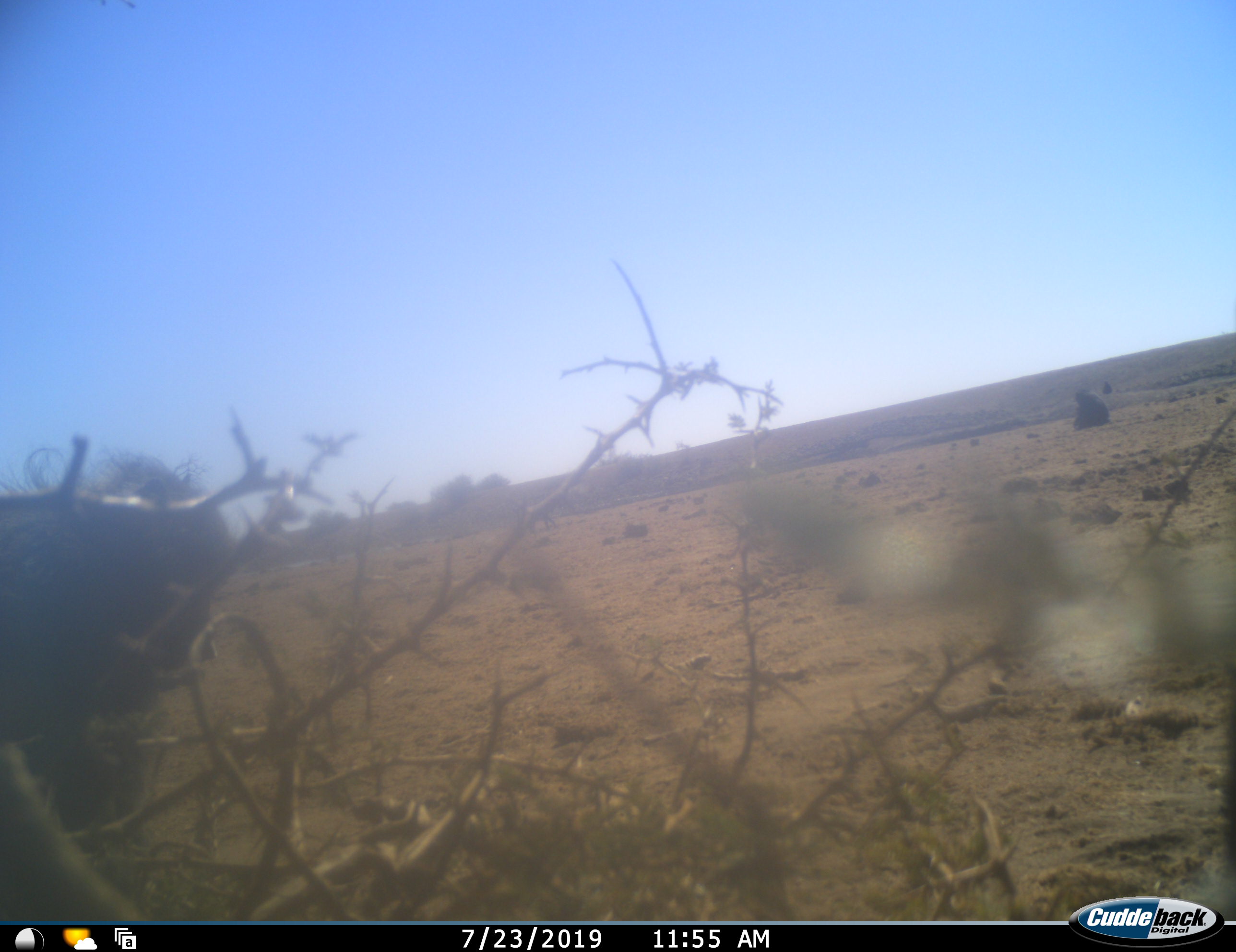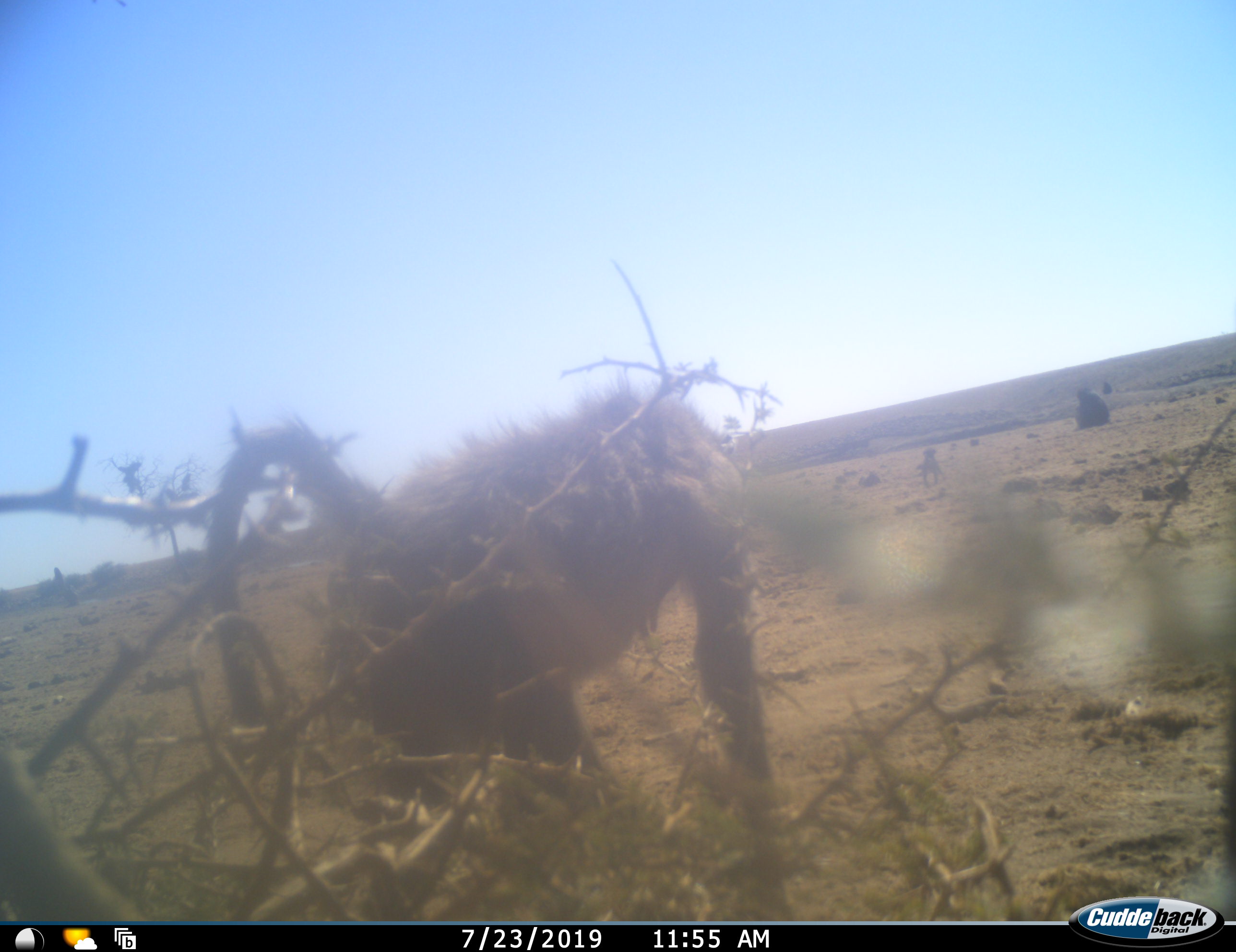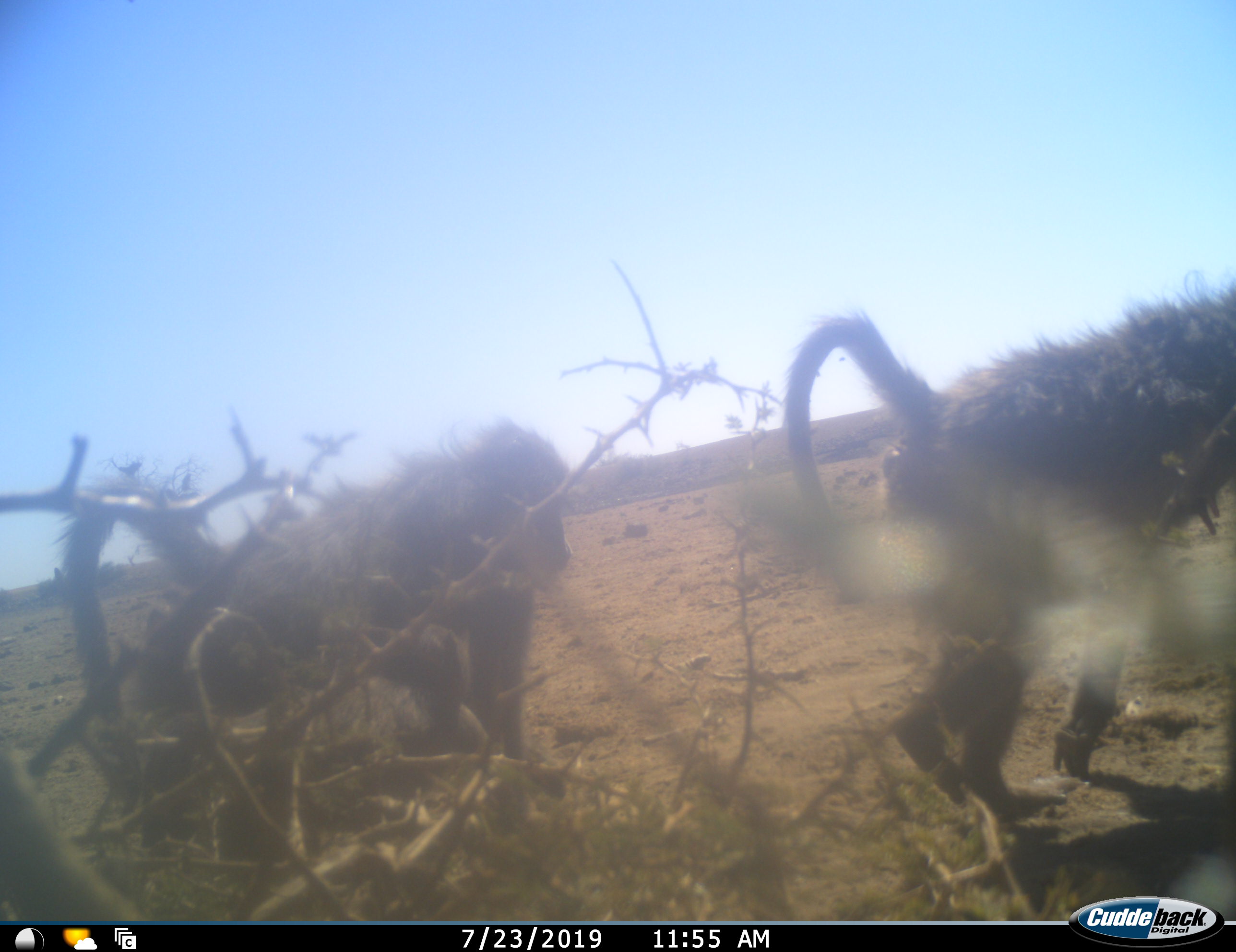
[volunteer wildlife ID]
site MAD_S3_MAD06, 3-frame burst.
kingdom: Animalia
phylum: Chordata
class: Mammalia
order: Primates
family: Cercopithecidae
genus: Papio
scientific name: Papio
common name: baboon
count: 2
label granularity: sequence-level